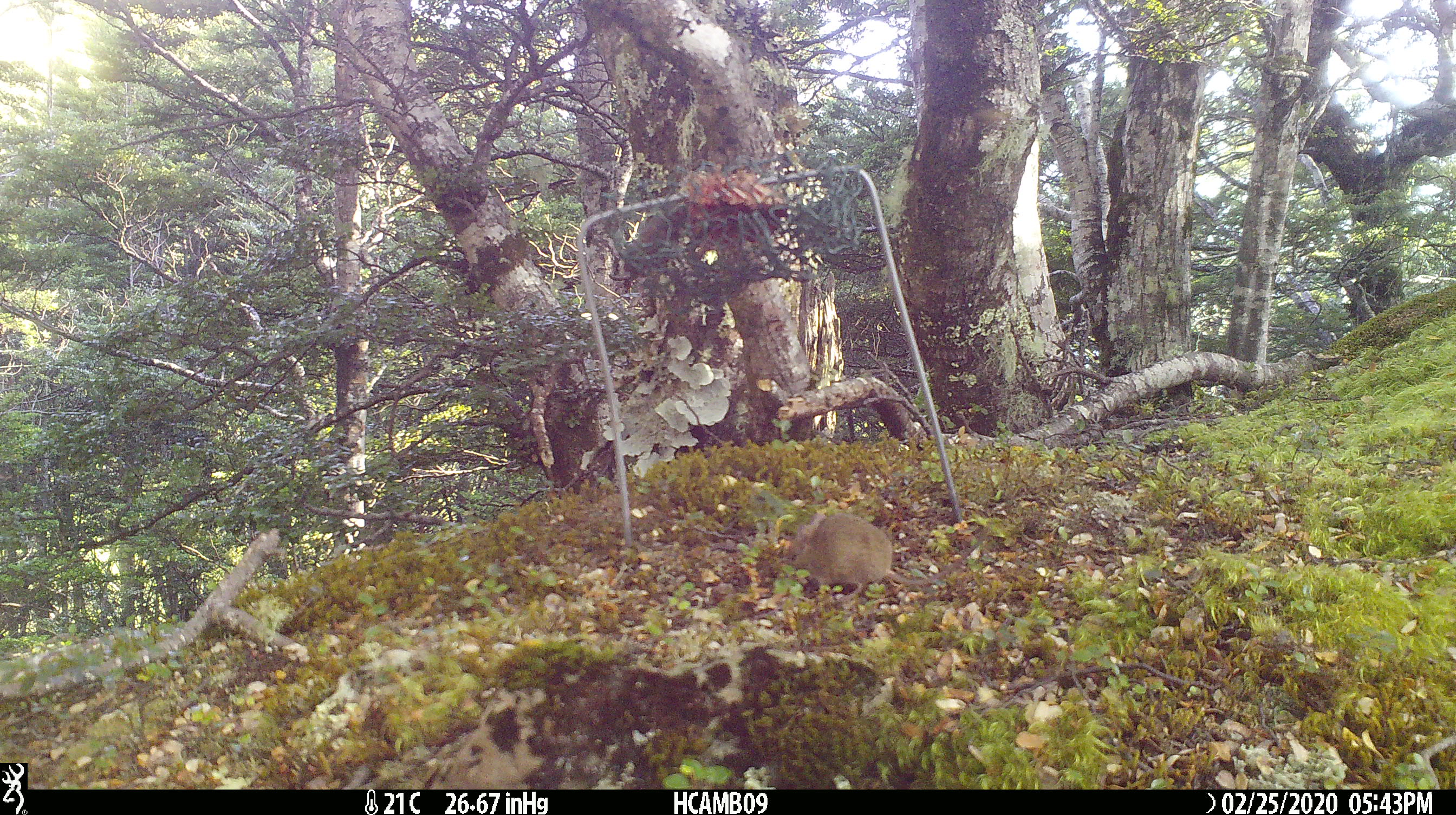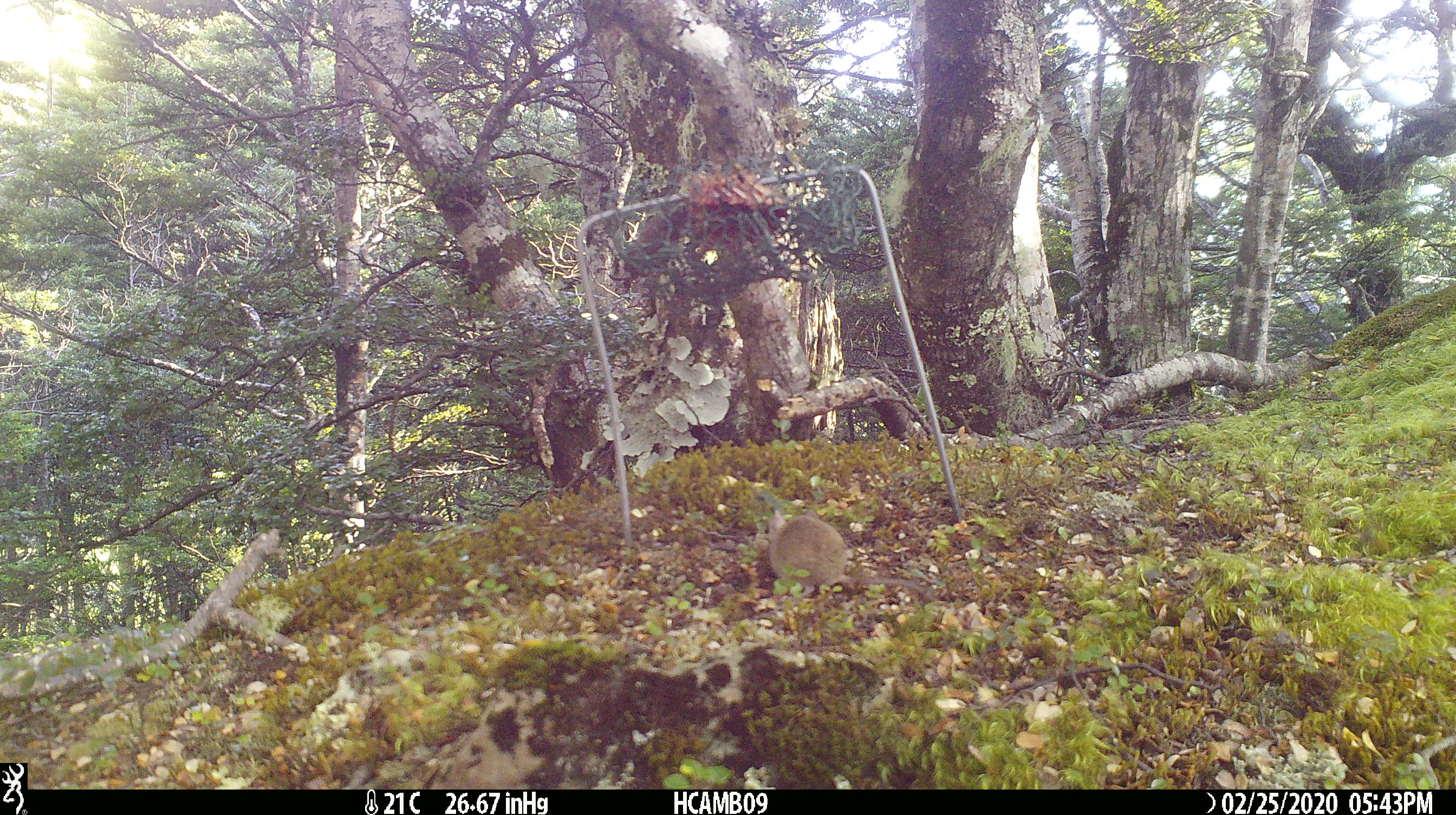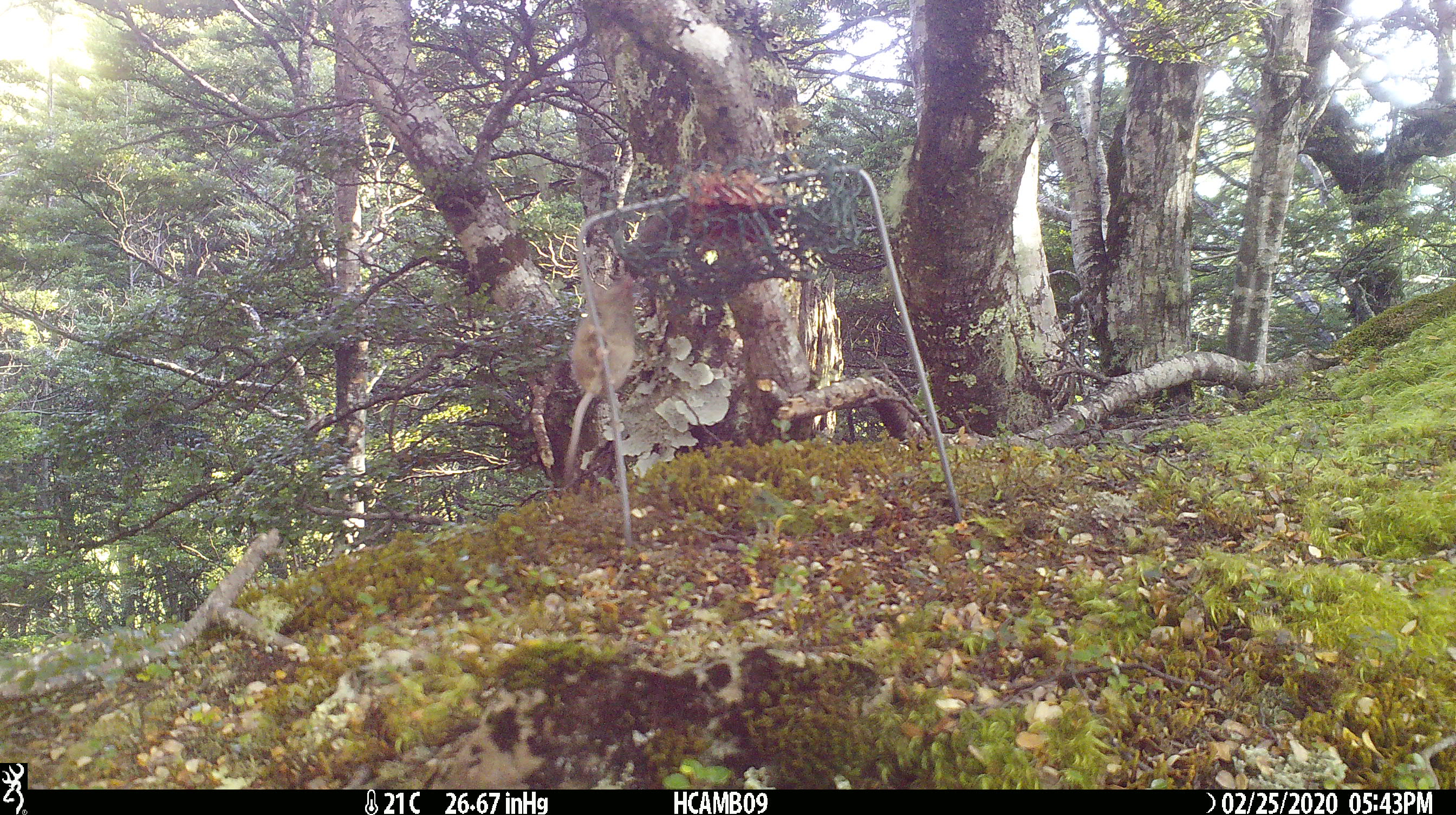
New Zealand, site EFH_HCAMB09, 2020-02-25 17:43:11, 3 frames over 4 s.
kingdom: Animalia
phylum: Chordata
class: Mammalia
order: Rodentia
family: Muridae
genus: Mus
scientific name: Mus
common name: mouse